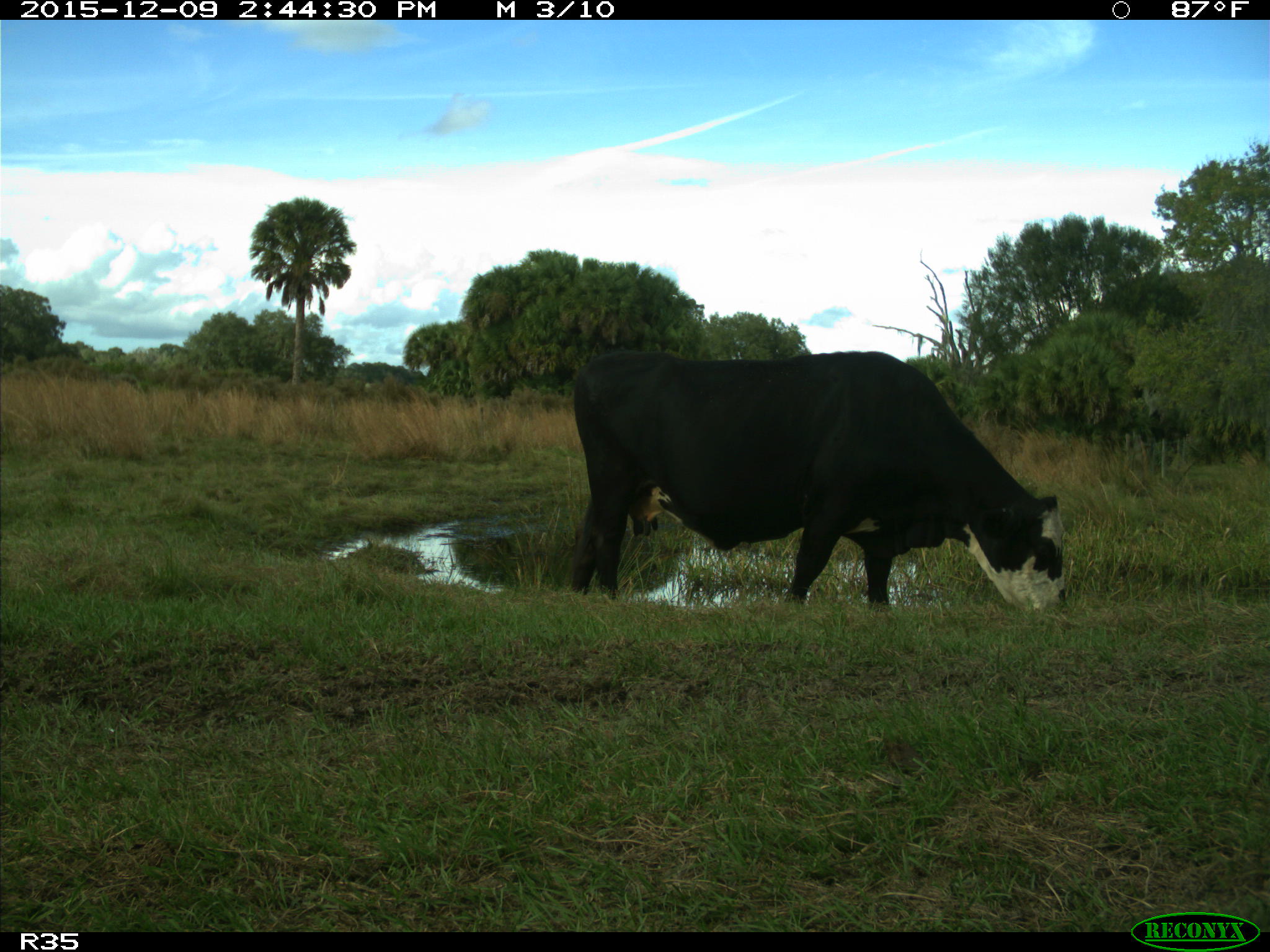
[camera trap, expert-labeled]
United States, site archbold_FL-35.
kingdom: Animalia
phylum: Chordata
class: Mammalia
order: Artiodactyla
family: Bovidae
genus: Bos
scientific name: Bos taurus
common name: domestic cow